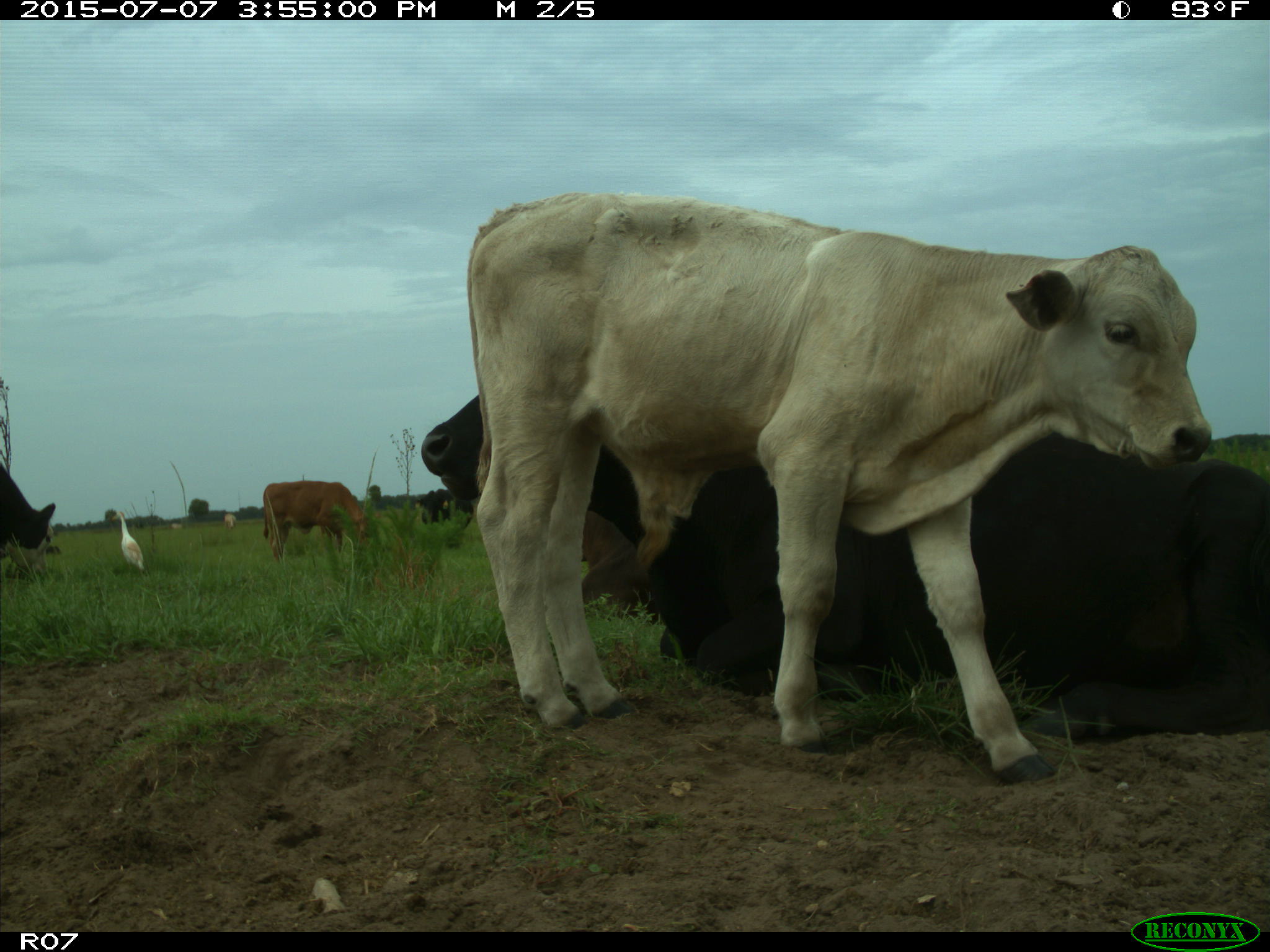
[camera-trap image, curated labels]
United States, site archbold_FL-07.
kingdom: Animalia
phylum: Chordata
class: Mammalia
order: Artiodactyla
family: Bovidae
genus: Bos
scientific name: Bos taurus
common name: domestic cow